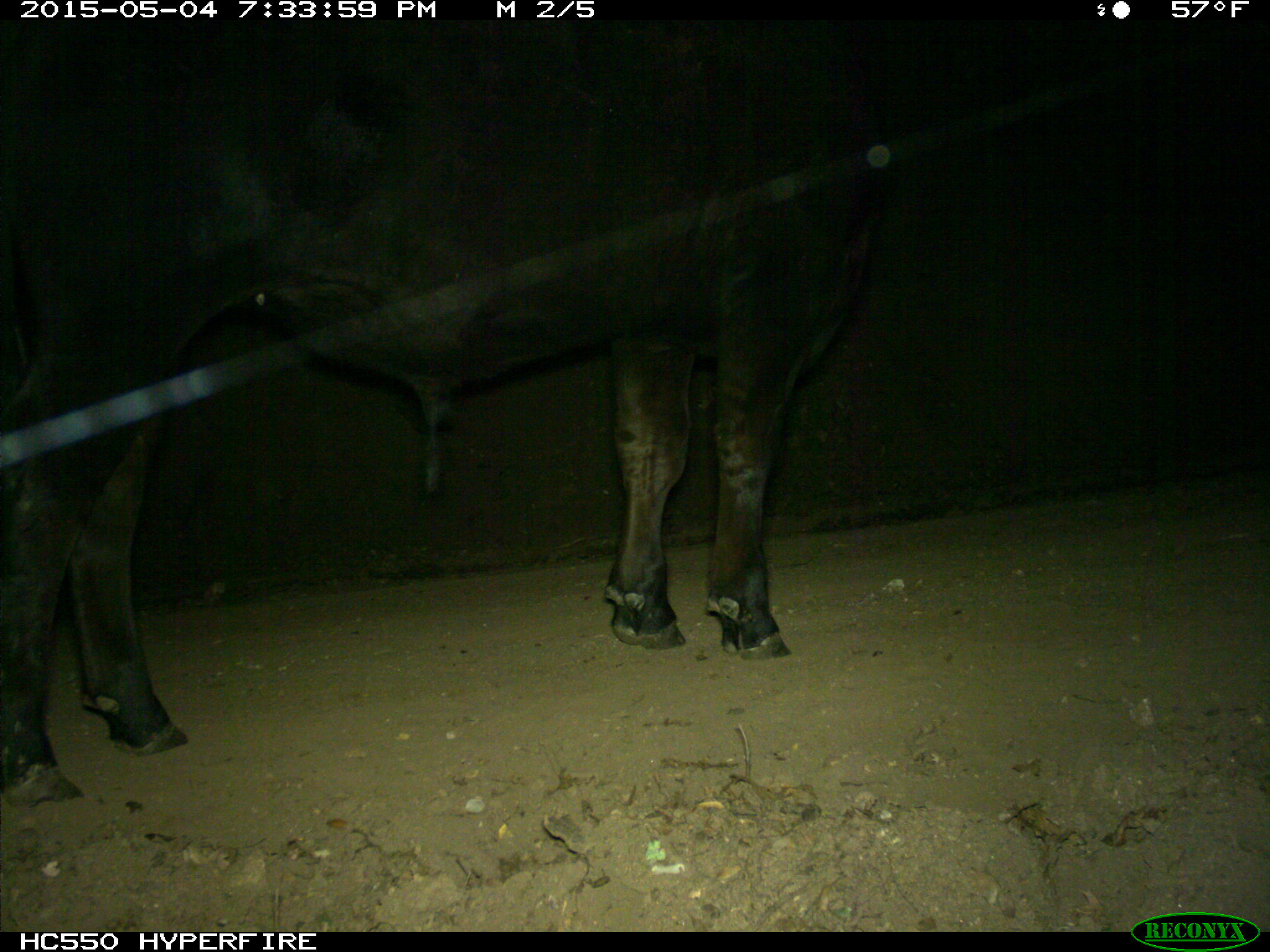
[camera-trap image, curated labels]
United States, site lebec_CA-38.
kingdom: Animalia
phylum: Chordata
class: Mammalia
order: Artiodactyla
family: Bovidae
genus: Bos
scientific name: Bos taurus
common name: domestic cow